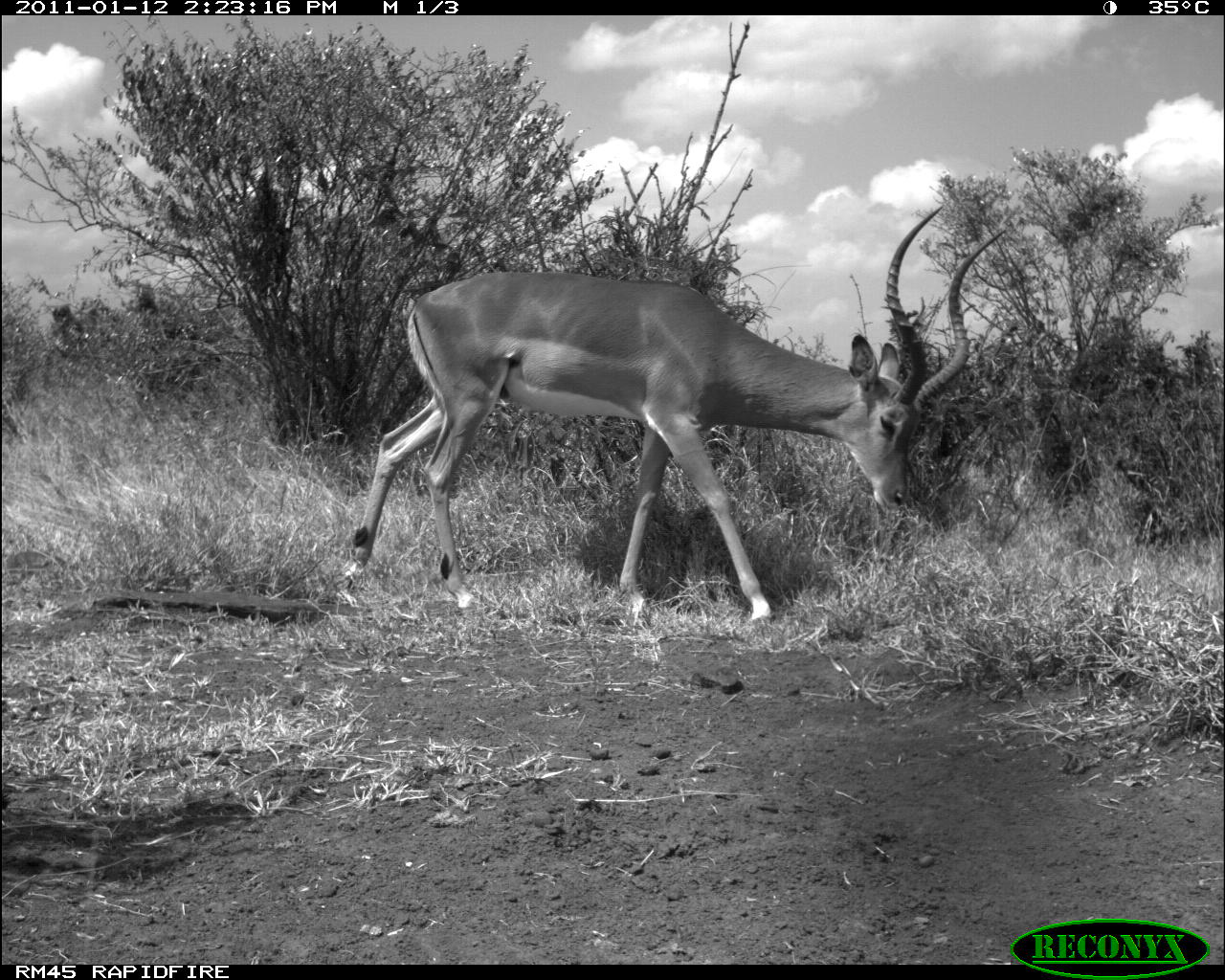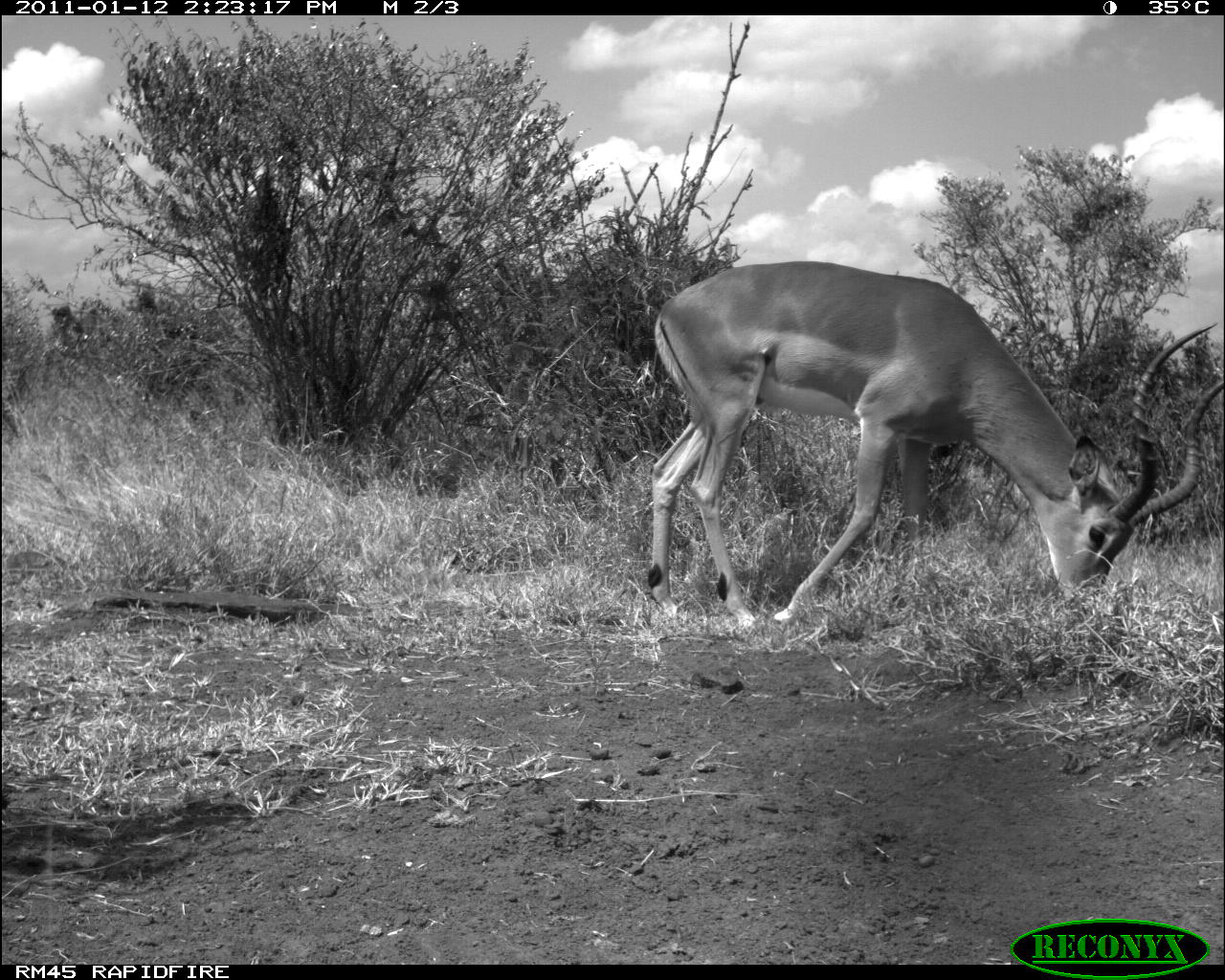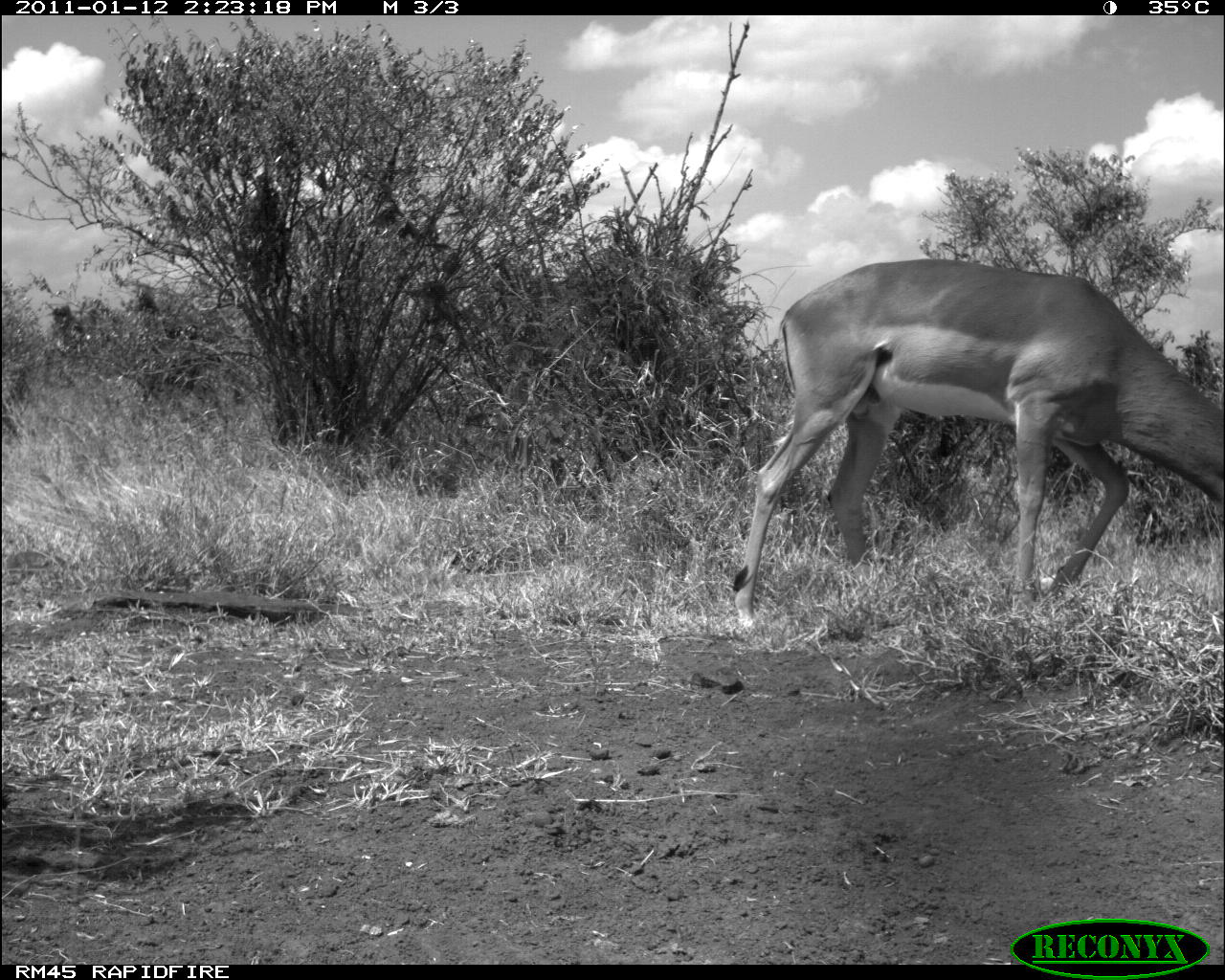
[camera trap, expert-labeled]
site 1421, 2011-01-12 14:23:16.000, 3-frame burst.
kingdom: Animalia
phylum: Chordata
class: Mammalia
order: Artiodactyla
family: Bovidae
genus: Aepyceros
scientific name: Aepyceros melampus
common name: impala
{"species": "Aepyceros melampus (impala)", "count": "1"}